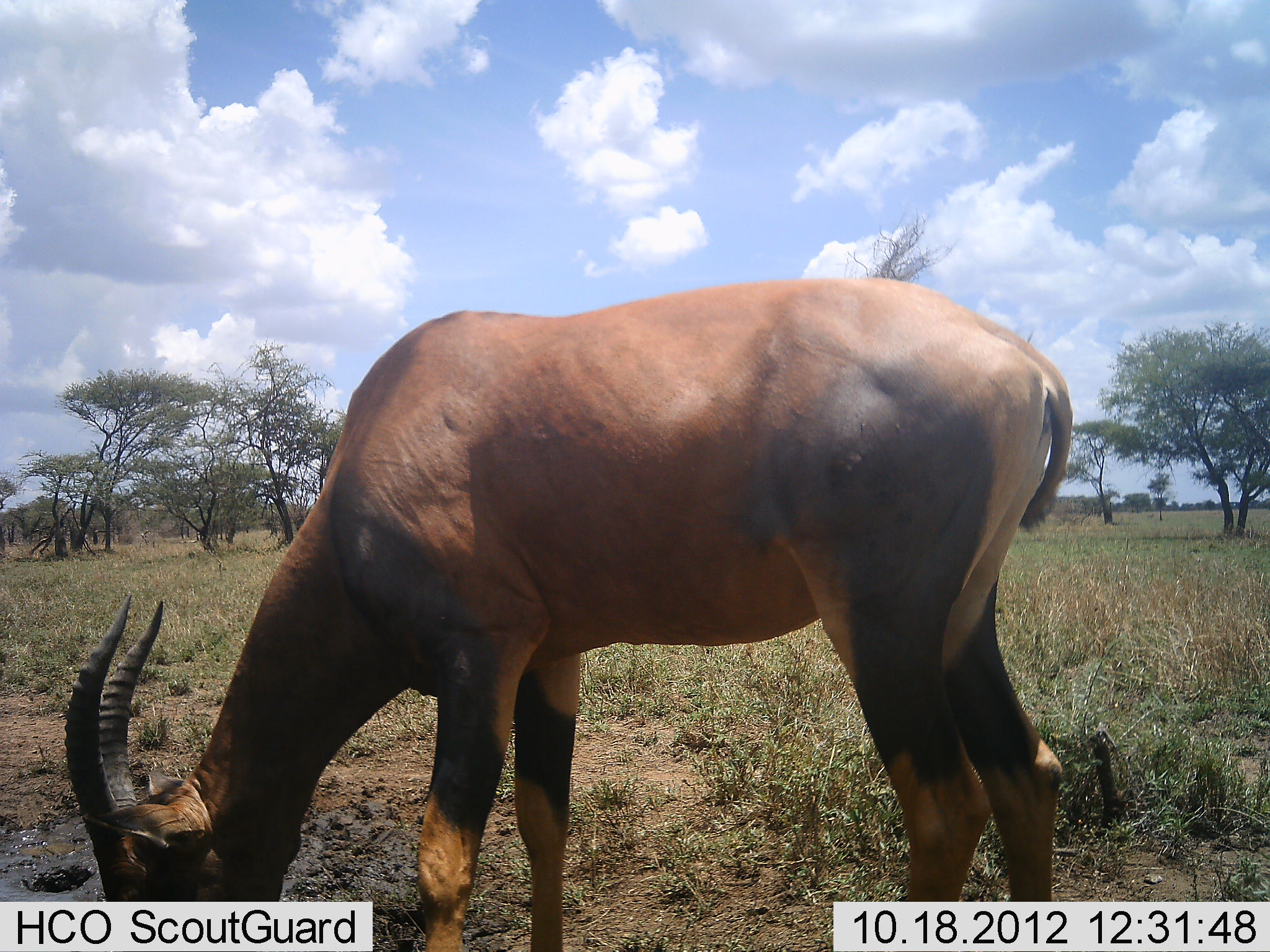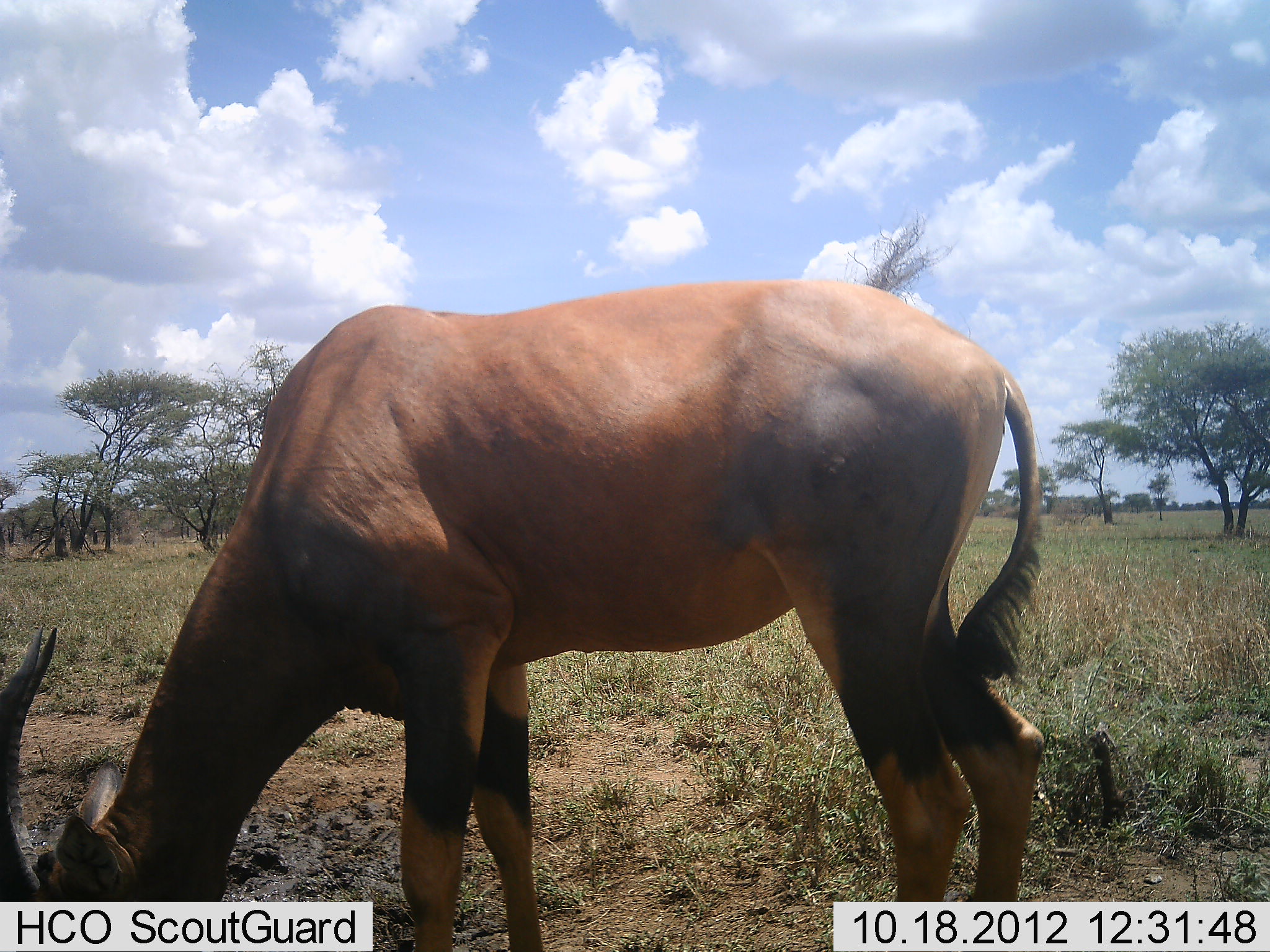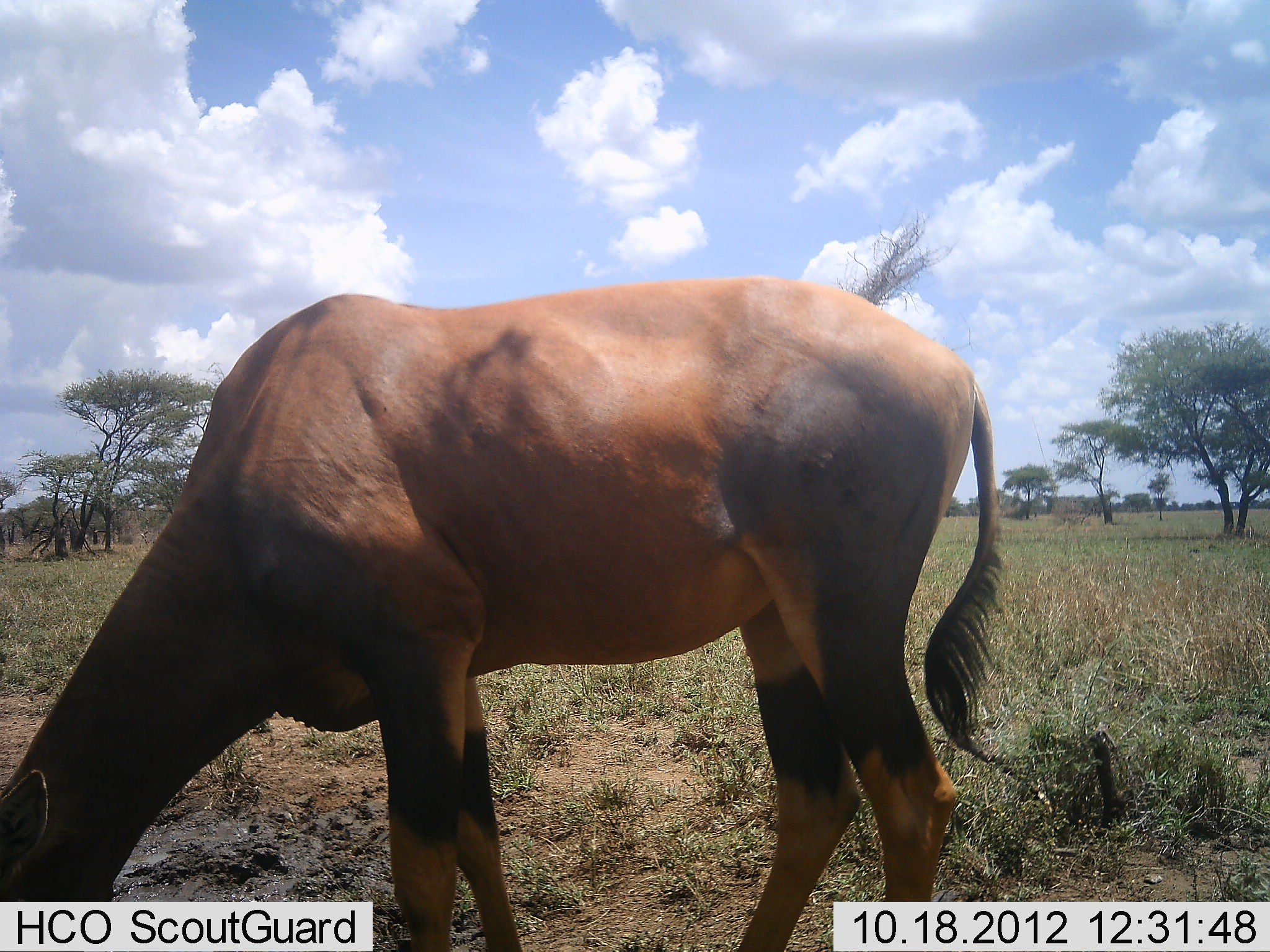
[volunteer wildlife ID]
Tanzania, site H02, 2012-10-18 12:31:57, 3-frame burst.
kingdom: Animalia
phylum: Chordata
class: Mammalia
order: Artiodactyla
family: Bovidae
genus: Damaliscus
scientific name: Damaliscus lunatus jimela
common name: topi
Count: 1.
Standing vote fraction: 20%.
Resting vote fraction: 0%.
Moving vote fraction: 10%.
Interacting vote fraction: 0%.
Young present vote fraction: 0%.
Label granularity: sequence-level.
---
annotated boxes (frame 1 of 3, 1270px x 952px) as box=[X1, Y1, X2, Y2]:
animal: box=[62, 275, 1077, 952]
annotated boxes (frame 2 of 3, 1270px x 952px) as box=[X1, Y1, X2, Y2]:
animal: box=[0, 277, 1055, 952]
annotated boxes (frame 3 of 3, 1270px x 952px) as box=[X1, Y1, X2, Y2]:
animal: box=[0, 277, 1009, 952]